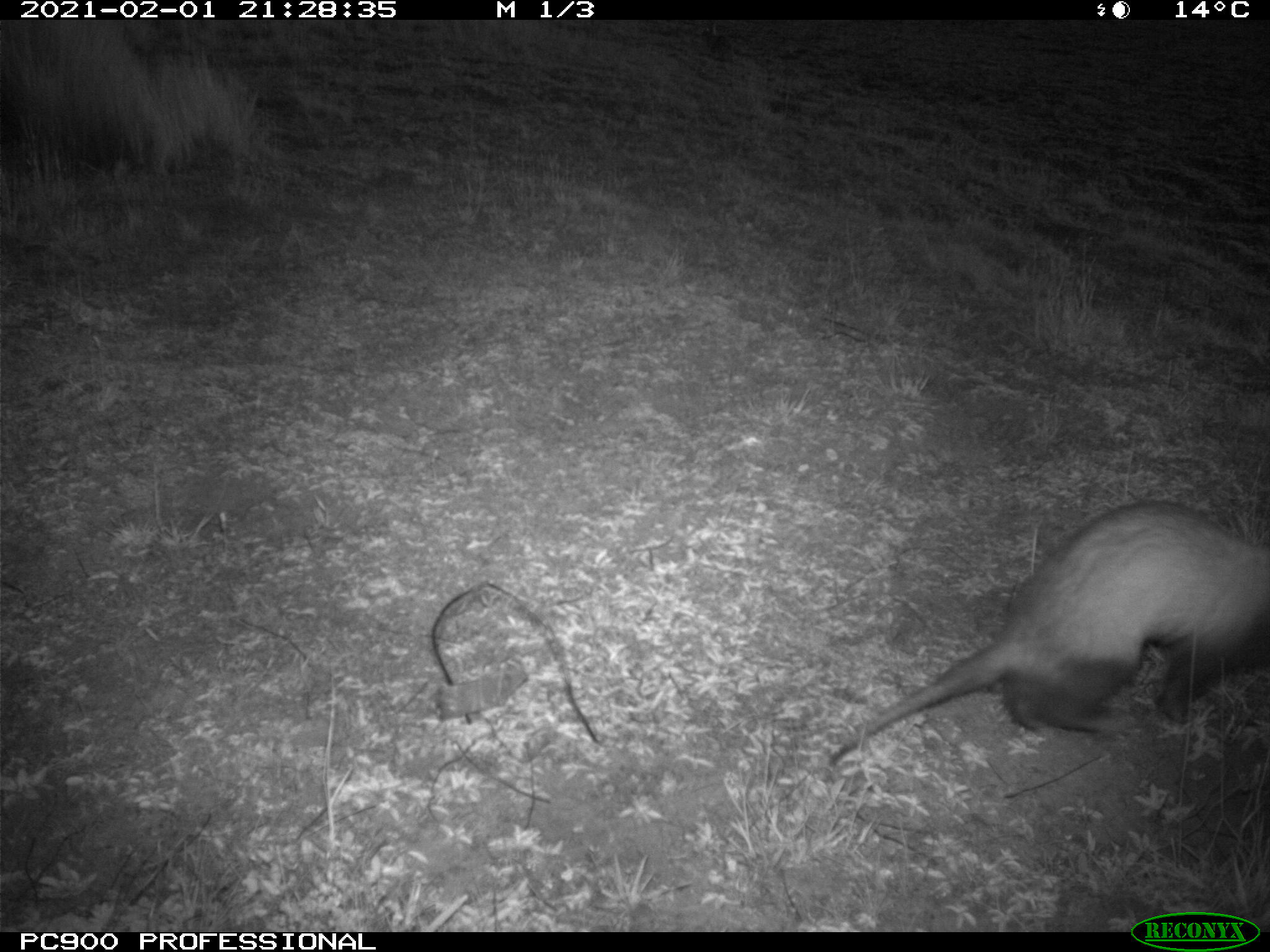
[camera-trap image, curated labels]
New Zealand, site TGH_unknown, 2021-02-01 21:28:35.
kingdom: Animalia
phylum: Chordata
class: Mammalia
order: Carnivora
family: Mustelidae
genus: Mustela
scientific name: Mustela furo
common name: ferret